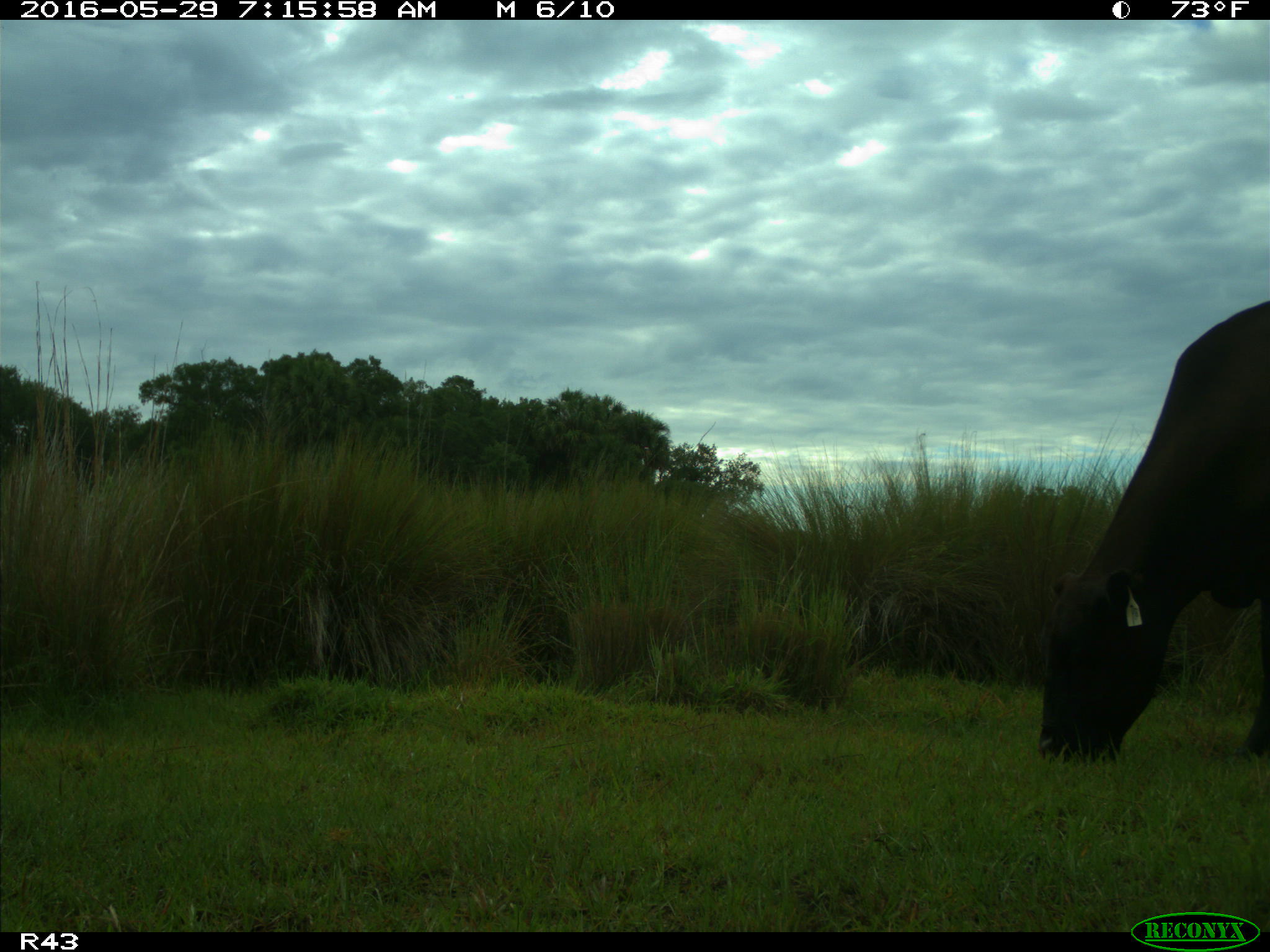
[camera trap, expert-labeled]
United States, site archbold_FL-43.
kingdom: Animalia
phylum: Chordata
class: Mammalia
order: Artiodactyla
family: Bovidae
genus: Bos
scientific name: Bos taurus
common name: domestic cow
Bos taurus (domestic cow).